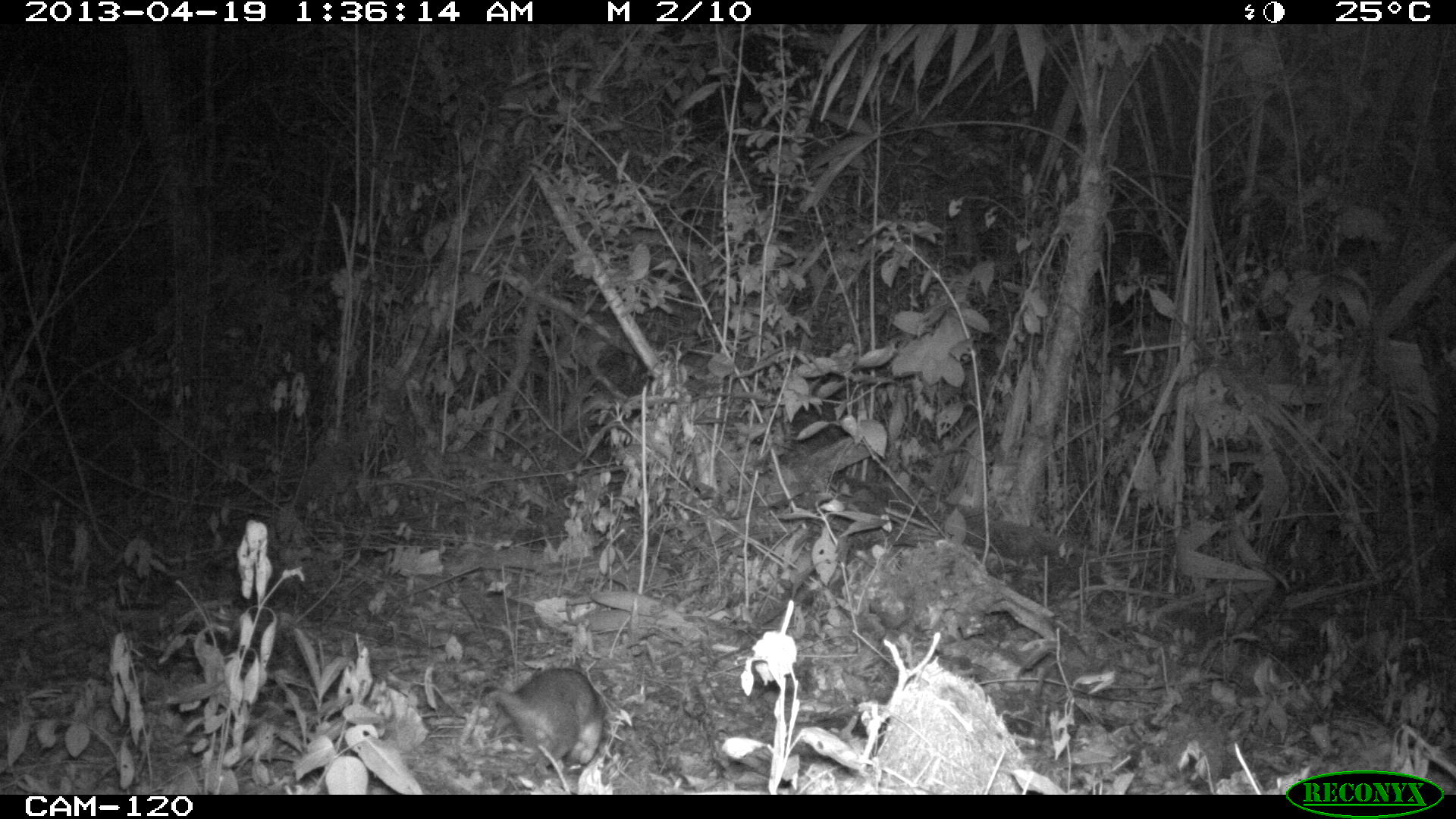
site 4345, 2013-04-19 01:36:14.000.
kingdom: Animalia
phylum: Chordata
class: Mammalia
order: Didelphimorphia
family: Didelphidae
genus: Didelphis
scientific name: Didelphis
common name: american opossums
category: didelphis sp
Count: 1.